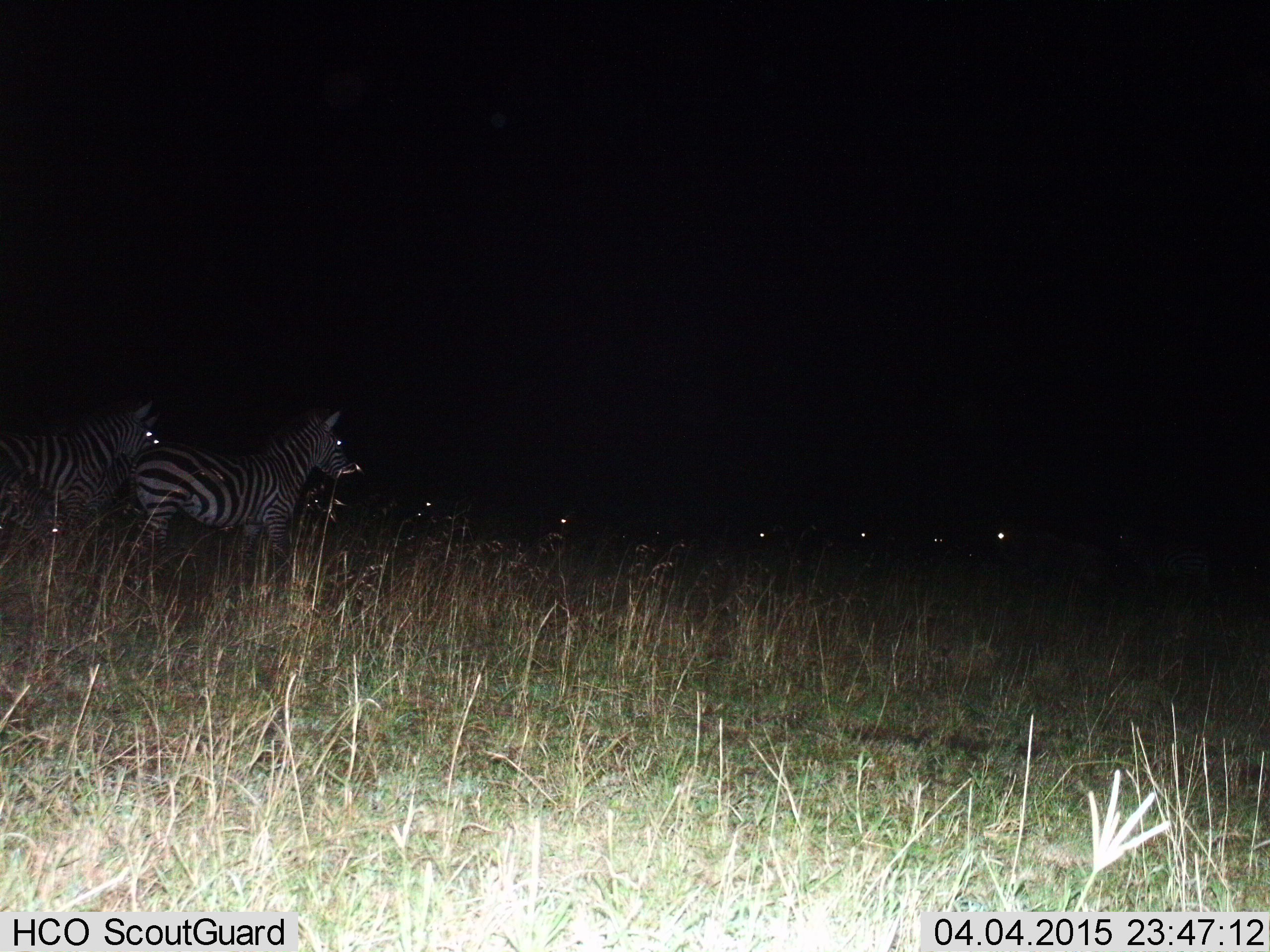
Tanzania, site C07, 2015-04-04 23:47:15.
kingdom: Animalia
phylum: Chordata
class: Mammalia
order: Perissodactyla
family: Equidae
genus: Equus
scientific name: Equus quagga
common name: plains zebra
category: zebra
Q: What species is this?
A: Zebra (plains zebra) (Equus quagga).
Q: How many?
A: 9.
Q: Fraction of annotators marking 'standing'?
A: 90%.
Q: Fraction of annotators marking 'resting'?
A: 10%.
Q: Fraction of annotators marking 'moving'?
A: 10%.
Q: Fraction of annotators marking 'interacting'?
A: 20%.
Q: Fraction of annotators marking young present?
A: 0%.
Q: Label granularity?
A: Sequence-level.